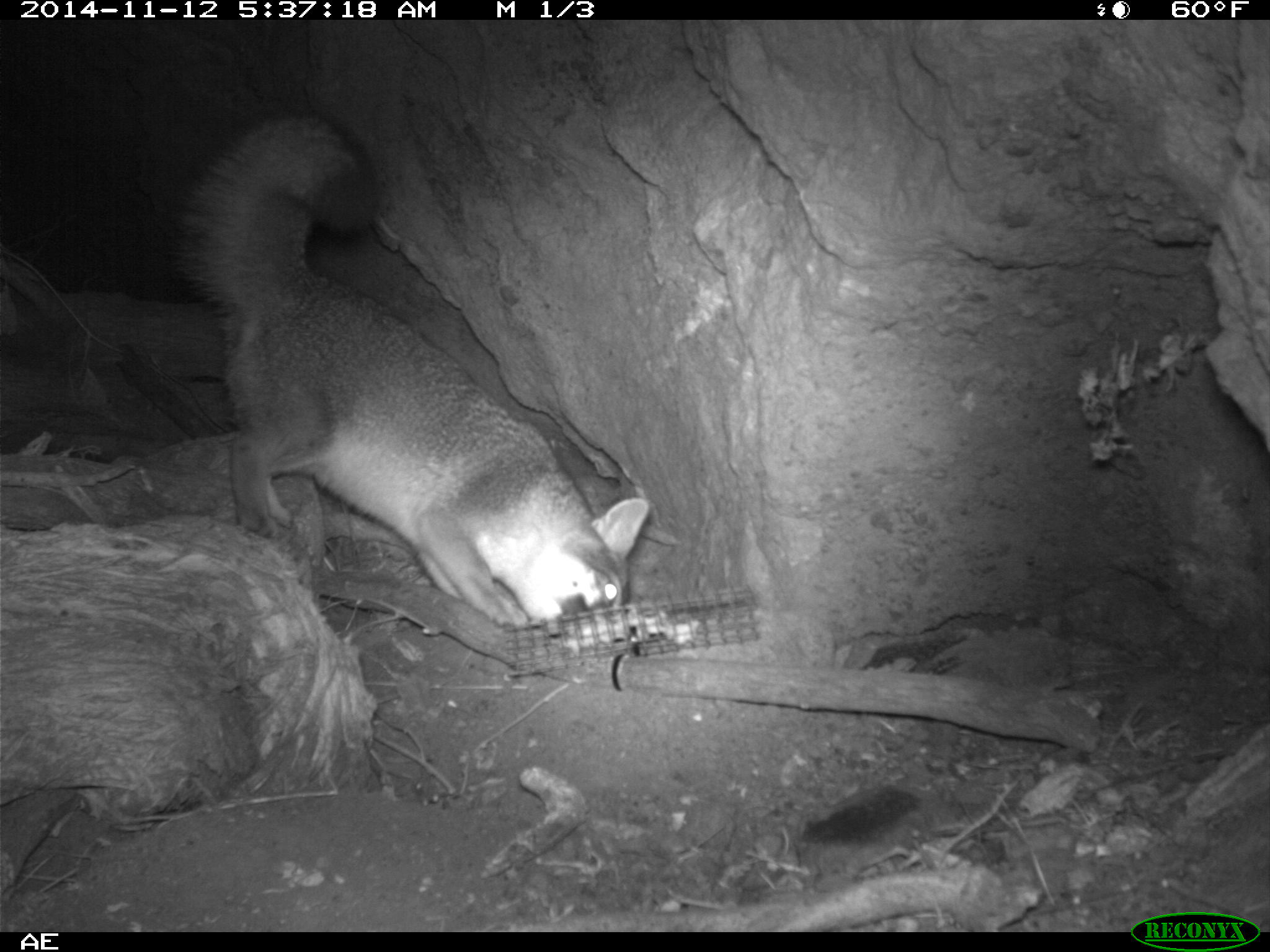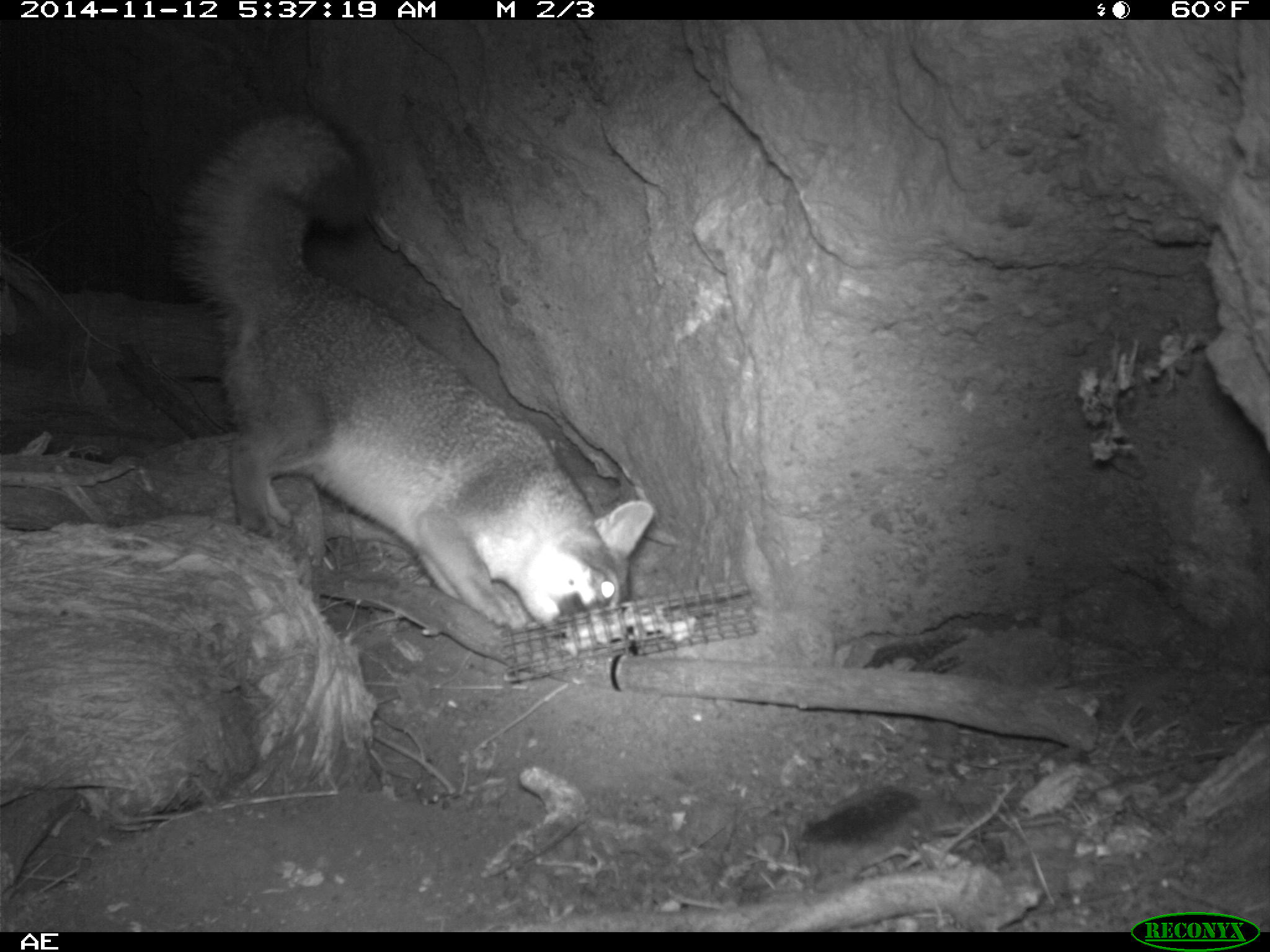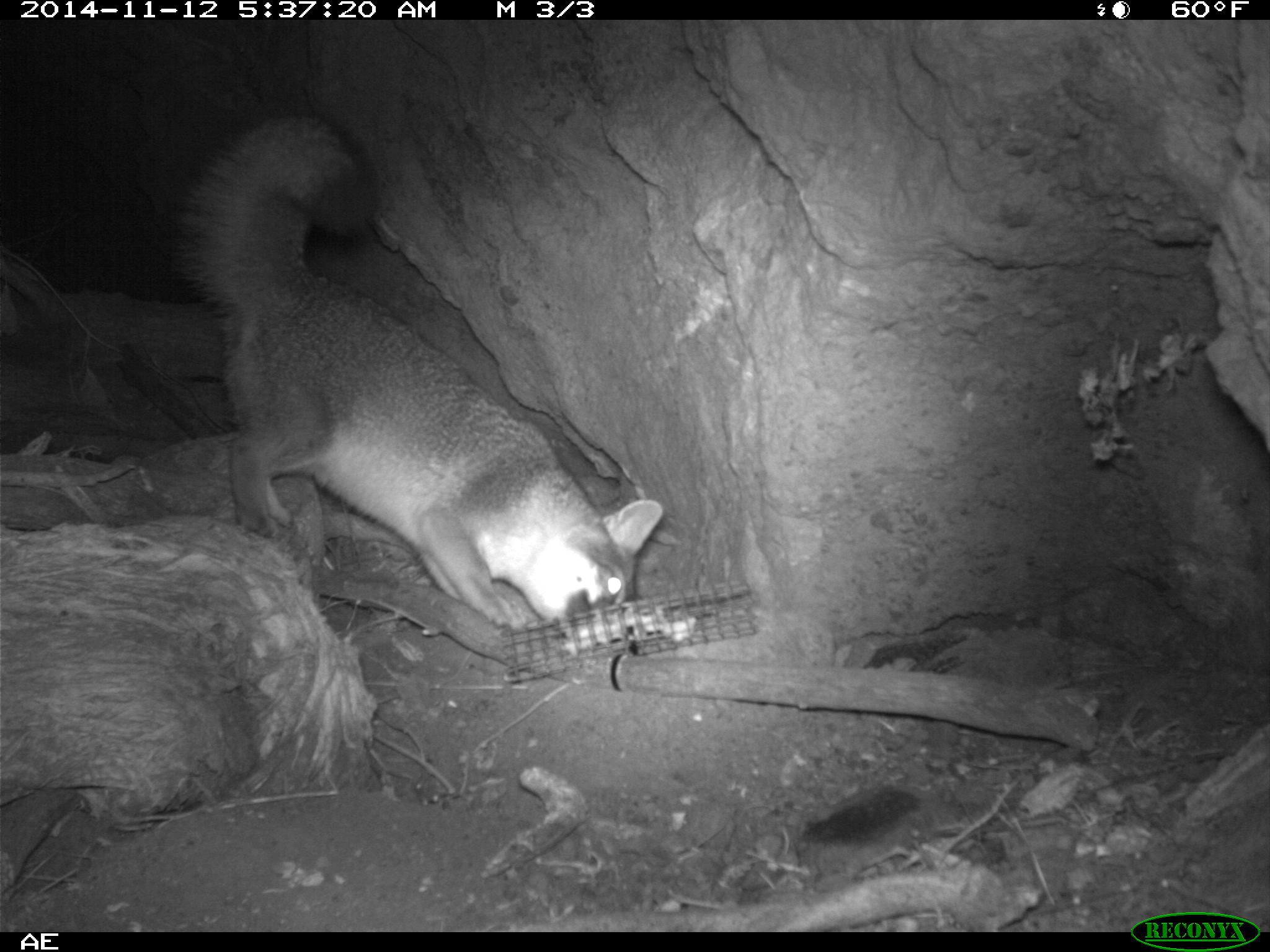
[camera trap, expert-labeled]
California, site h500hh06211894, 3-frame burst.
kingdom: Animalia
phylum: Chordata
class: Mammalia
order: Carnivora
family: Canidae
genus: Urocyon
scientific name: Urocyon littoralis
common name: island fox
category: fox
Fox (island fox) (Urocyon littoralis).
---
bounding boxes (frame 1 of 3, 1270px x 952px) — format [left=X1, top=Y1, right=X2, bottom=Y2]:
fox: [left=166, top=107, right=649, bottom=626]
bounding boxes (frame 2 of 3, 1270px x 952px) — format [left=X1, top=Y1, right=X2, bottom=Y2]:
fox: [left=162, top=103, right=653, bottom=630]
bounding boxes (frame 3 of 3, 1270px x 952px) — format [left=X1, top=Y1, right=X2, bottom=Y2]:
fox: [left=166, top=111, right=667, bottom=635]